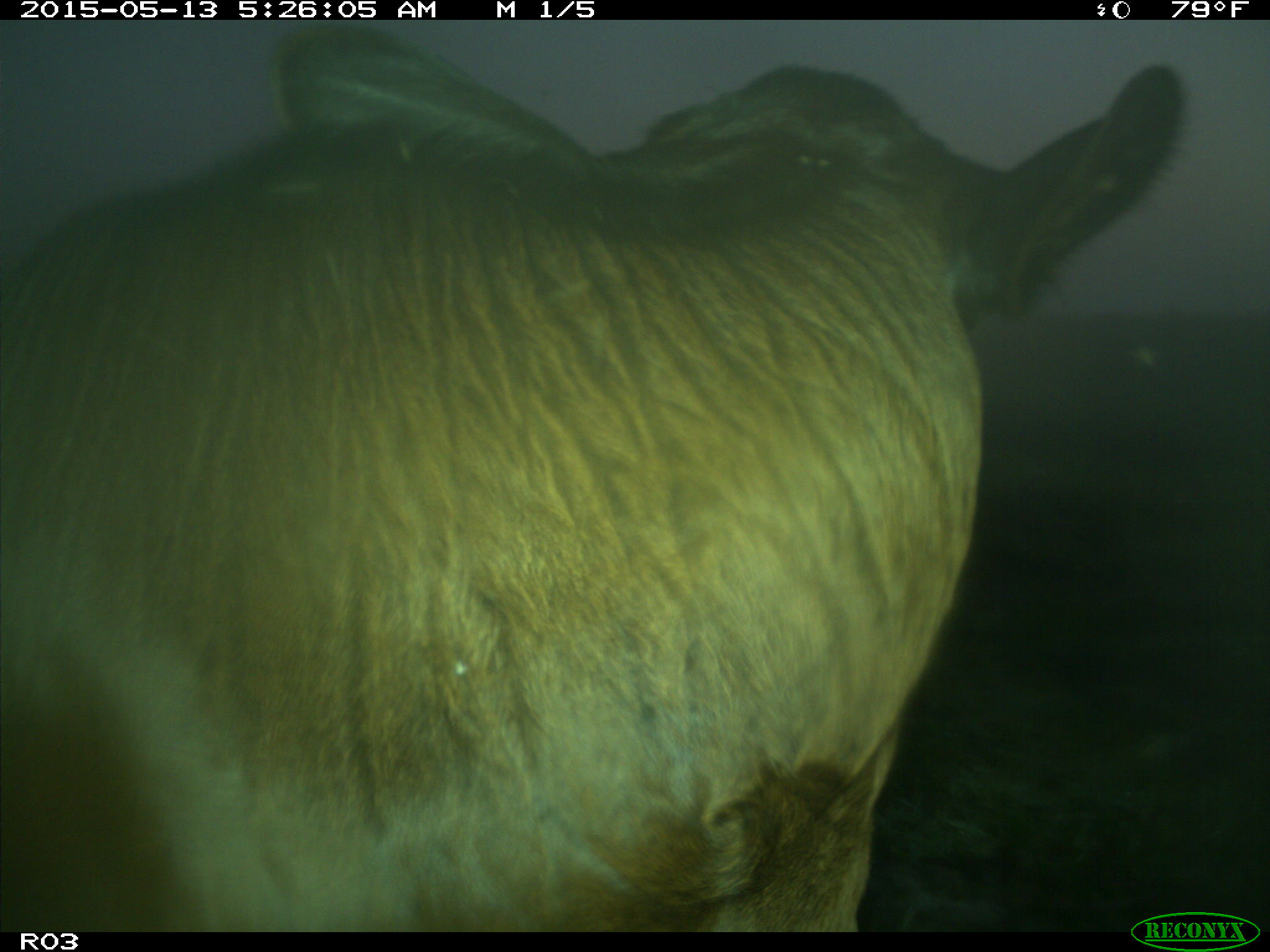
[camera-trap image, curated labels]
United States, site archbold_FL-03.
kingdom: Animalia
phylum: Chordata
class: Mammalia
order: Artiodactyla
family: Bovidae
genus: Bos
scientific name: Bos taurus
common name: domestic cow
Bos taurus (domestic cow).